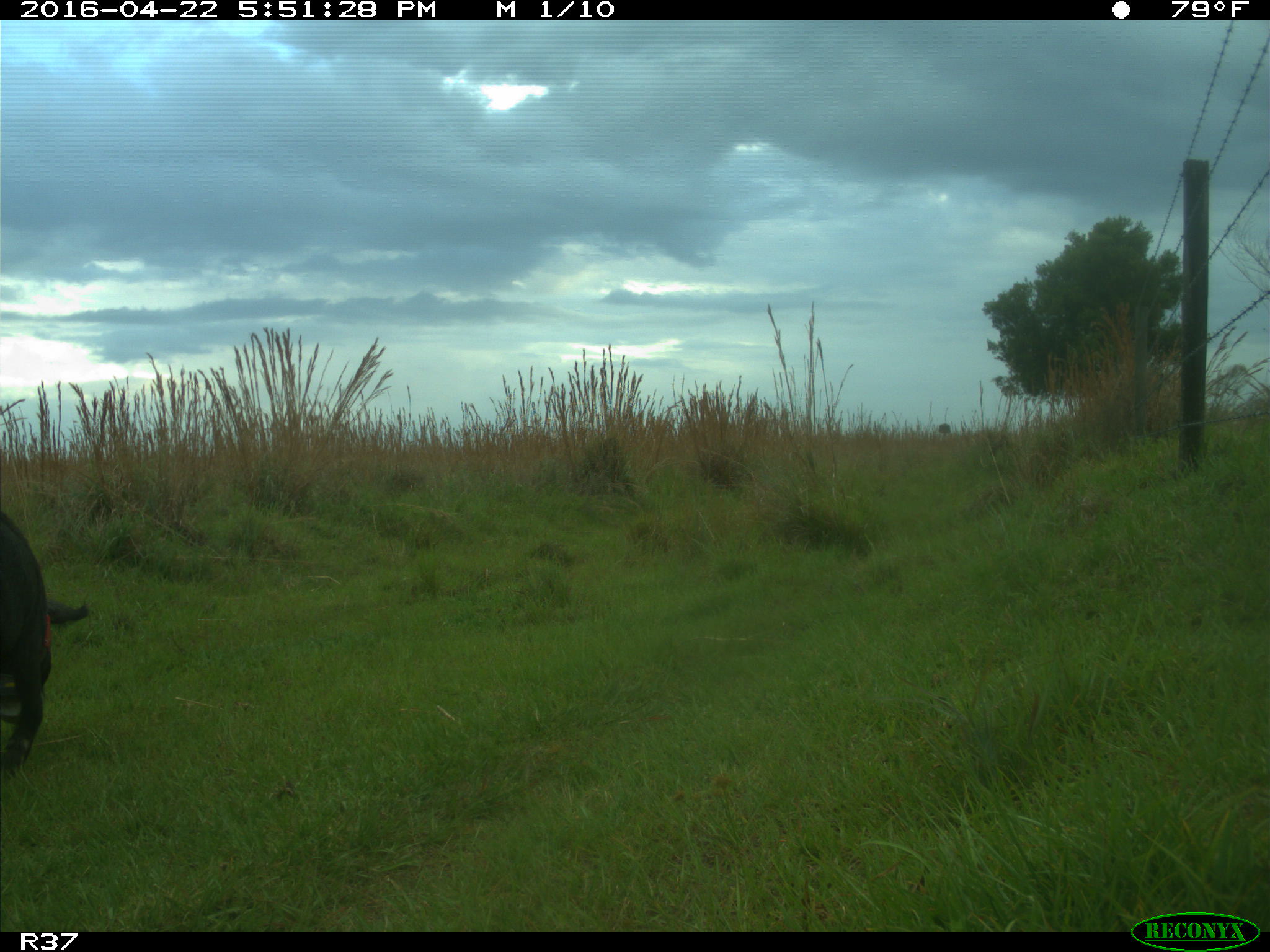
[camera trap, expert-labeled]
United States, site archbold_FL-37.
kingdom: Animalia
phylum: Chordata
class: Mammalia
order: Artiodactyla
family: Suidae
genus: Sus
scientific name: Sus scrofa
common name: wild boar